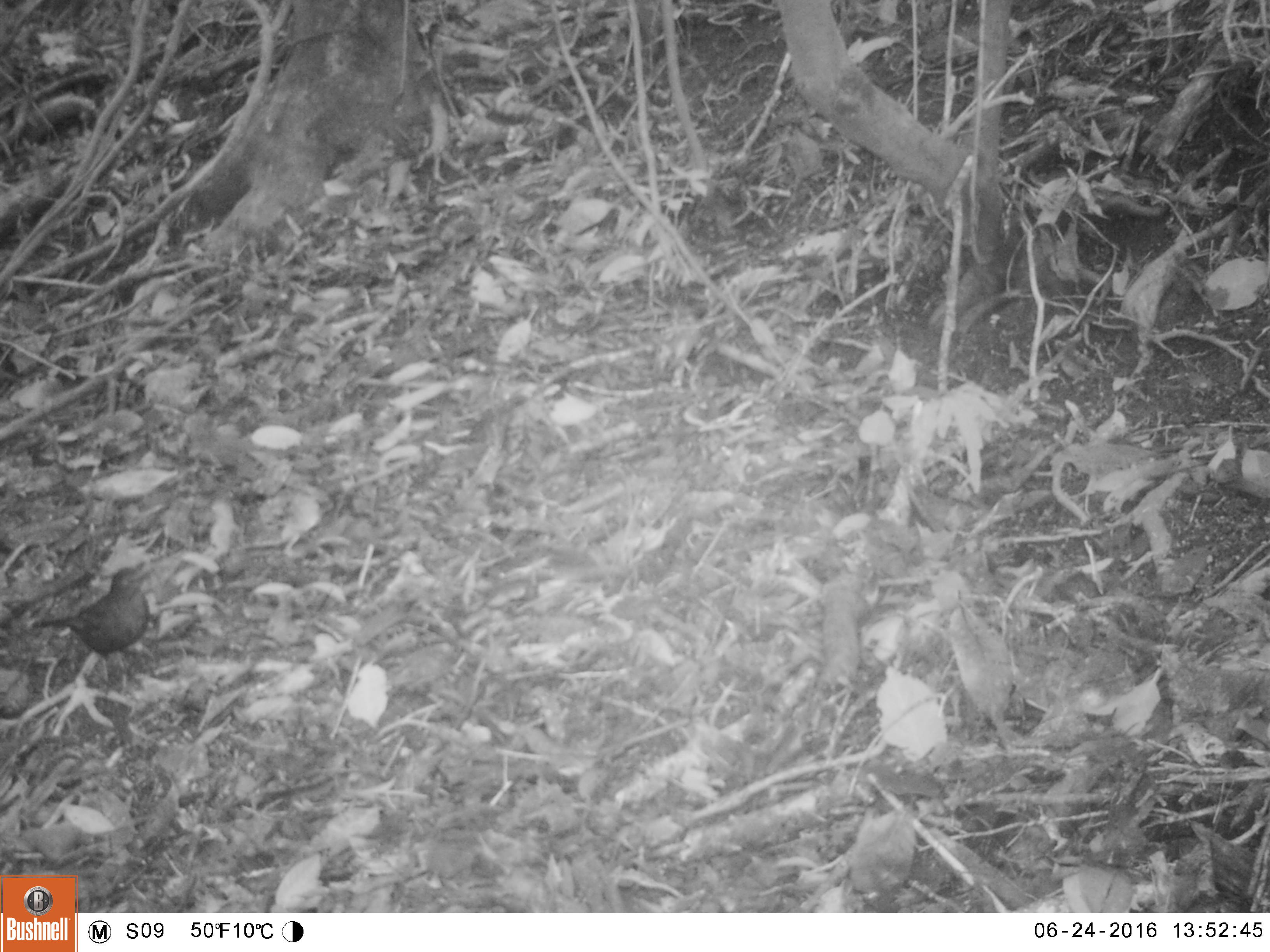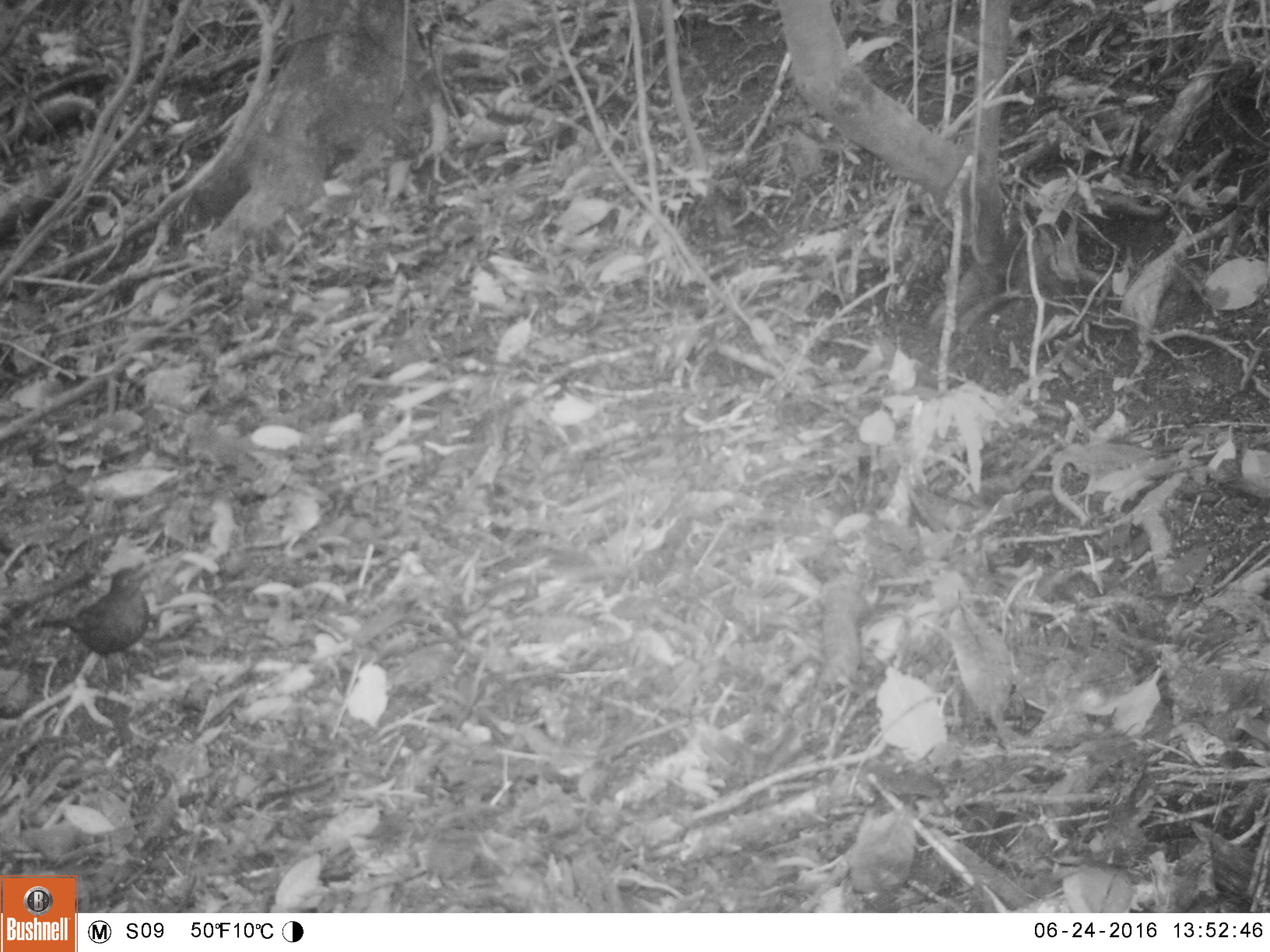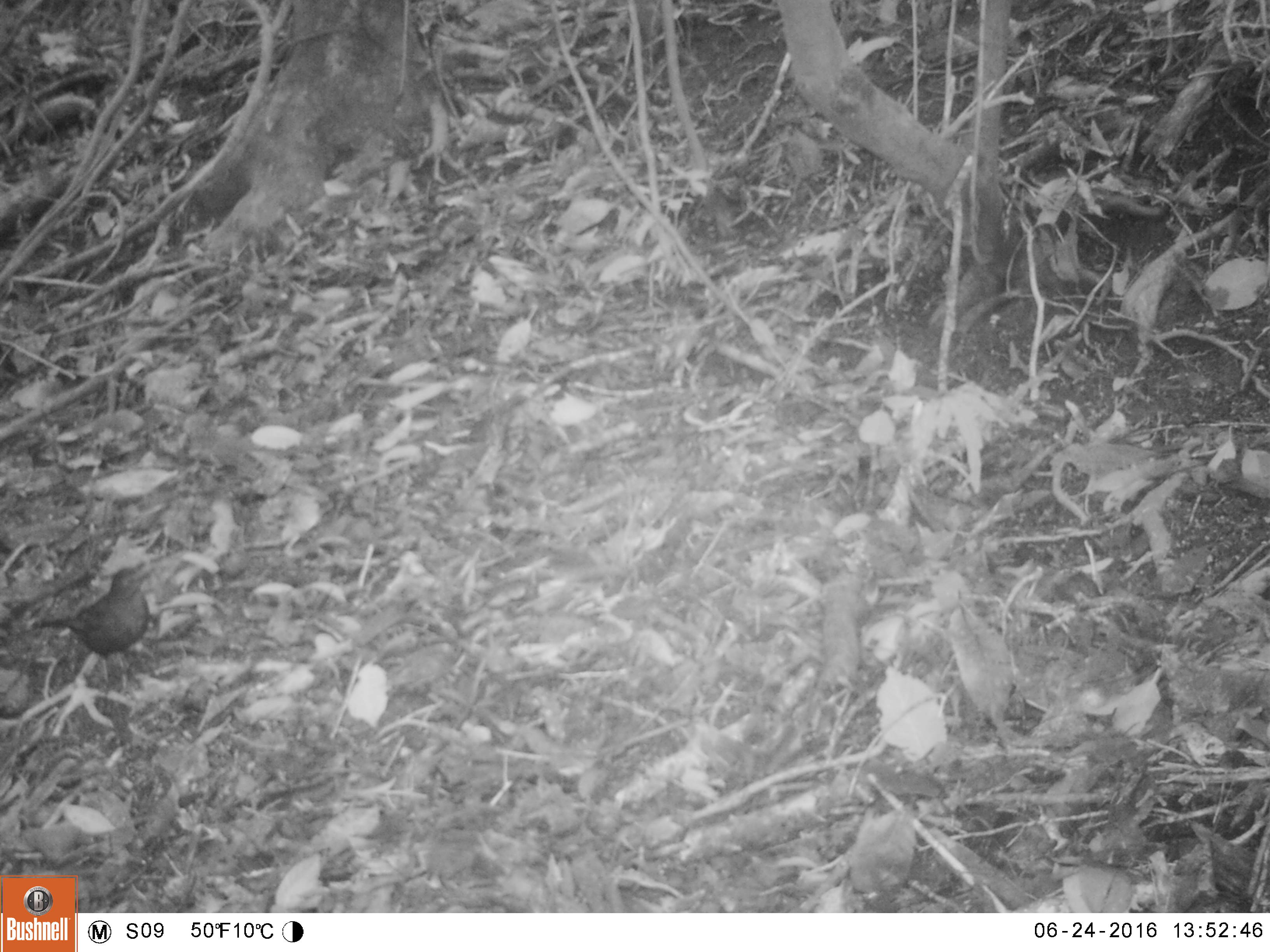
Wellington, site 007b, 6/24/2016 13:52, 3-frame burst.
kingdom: Animalia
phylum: Chordata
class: Aves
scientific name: Aves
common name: bird